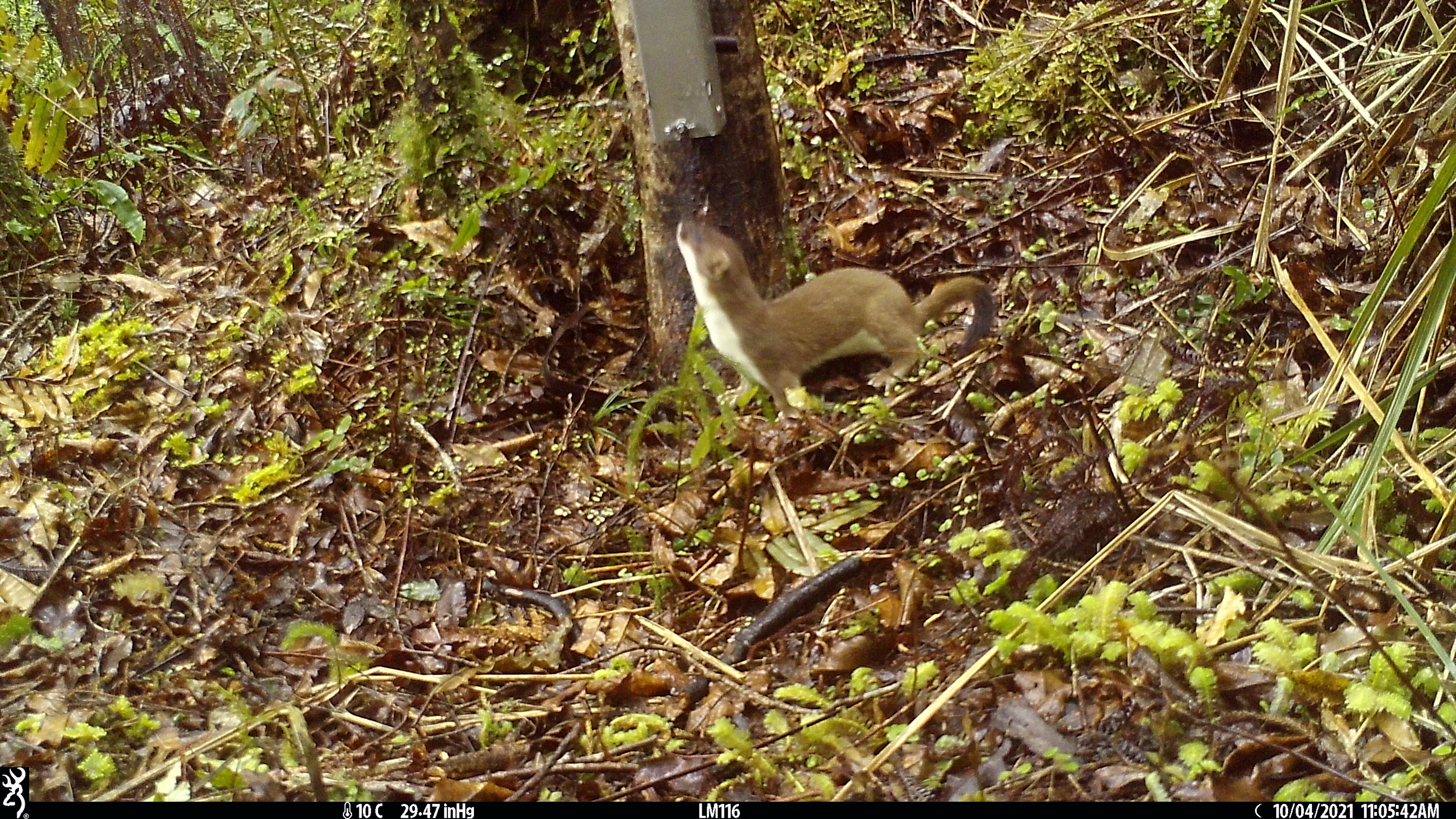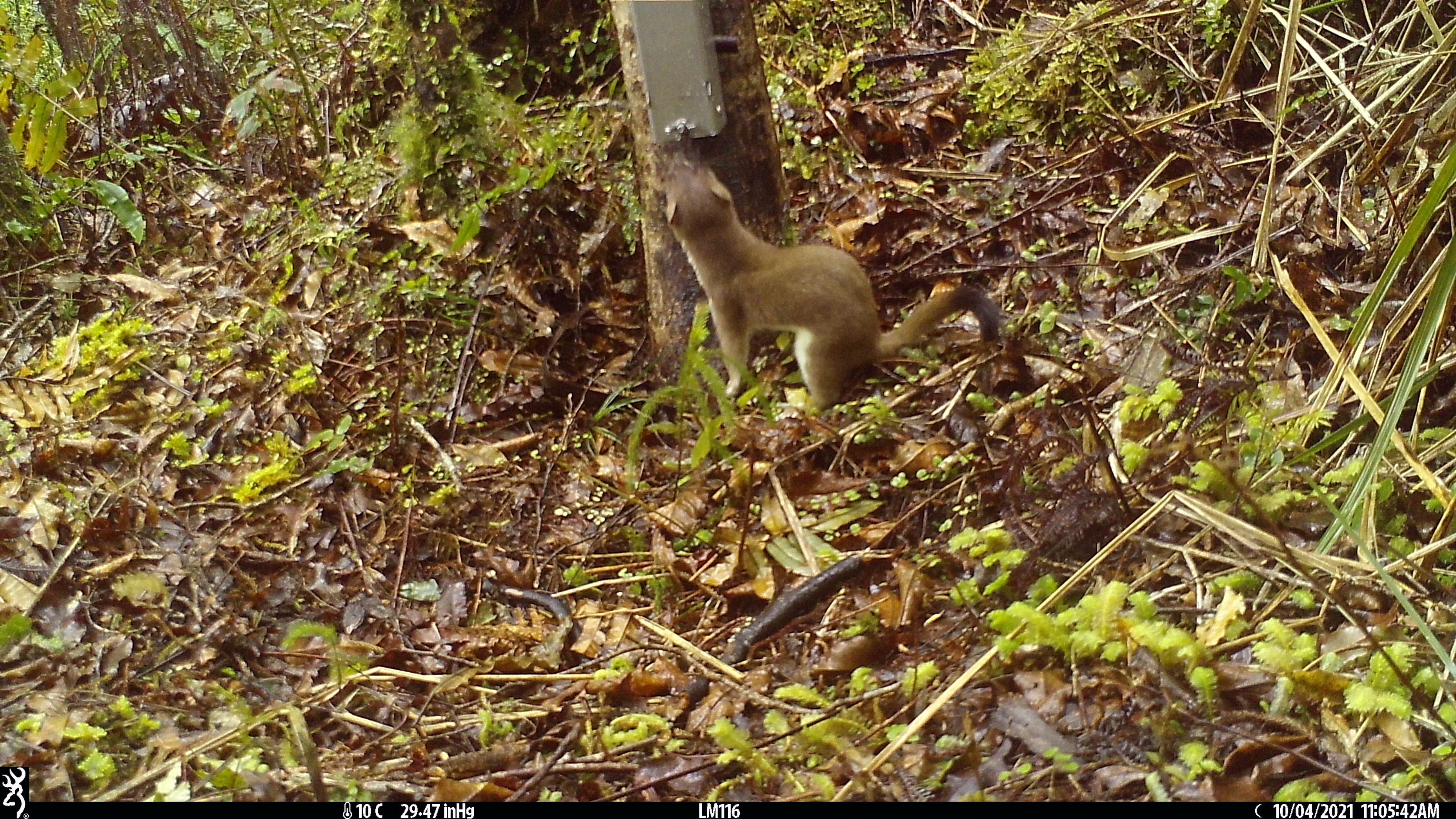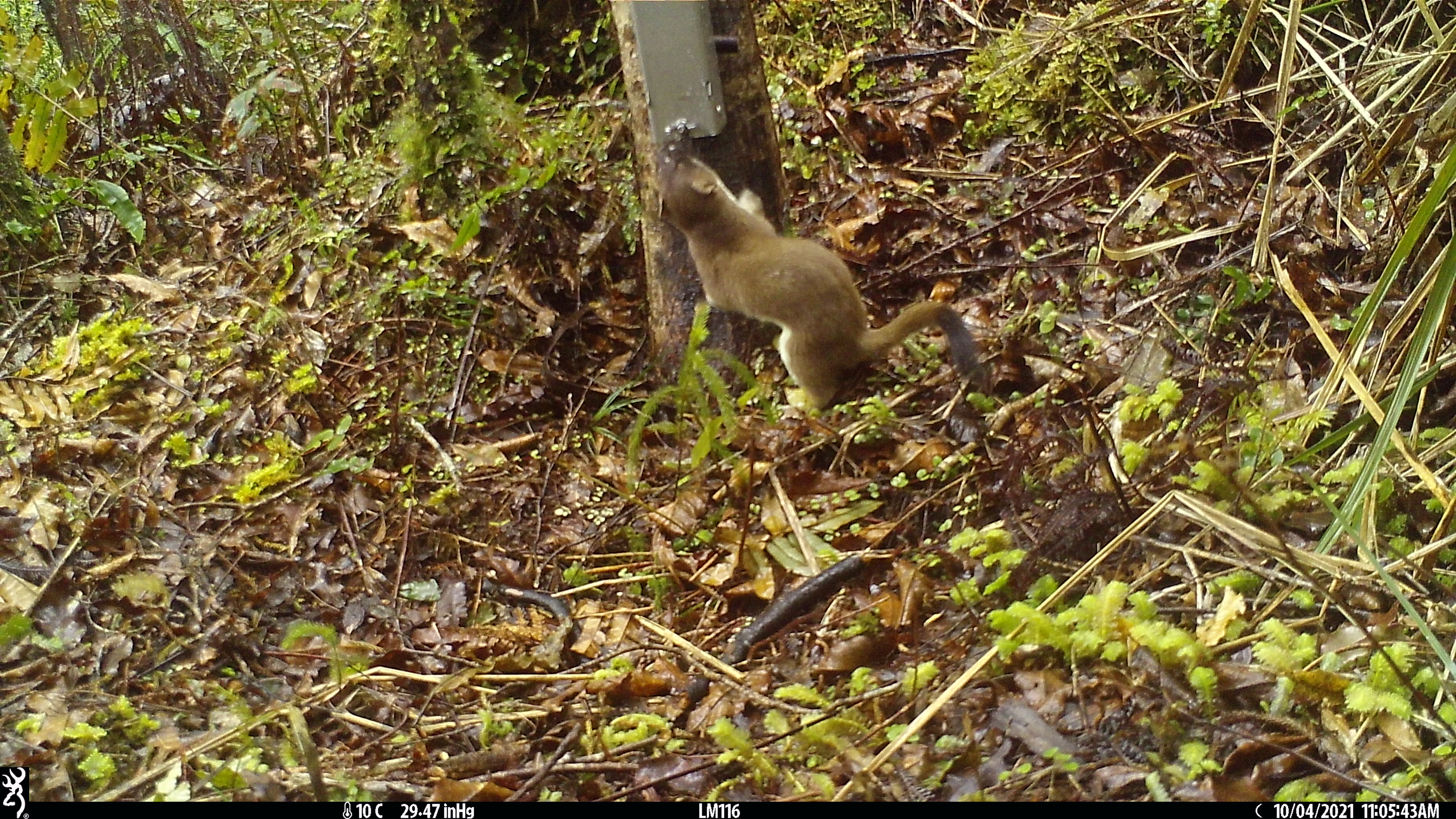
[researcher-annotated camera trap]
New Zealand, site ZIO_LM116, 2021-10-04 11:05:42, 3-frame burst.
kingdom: Animalia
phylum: Chordata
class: Mammalia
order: Carnivora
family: Mustelidae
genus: Mustela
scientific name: Mustela erminea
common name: stoat